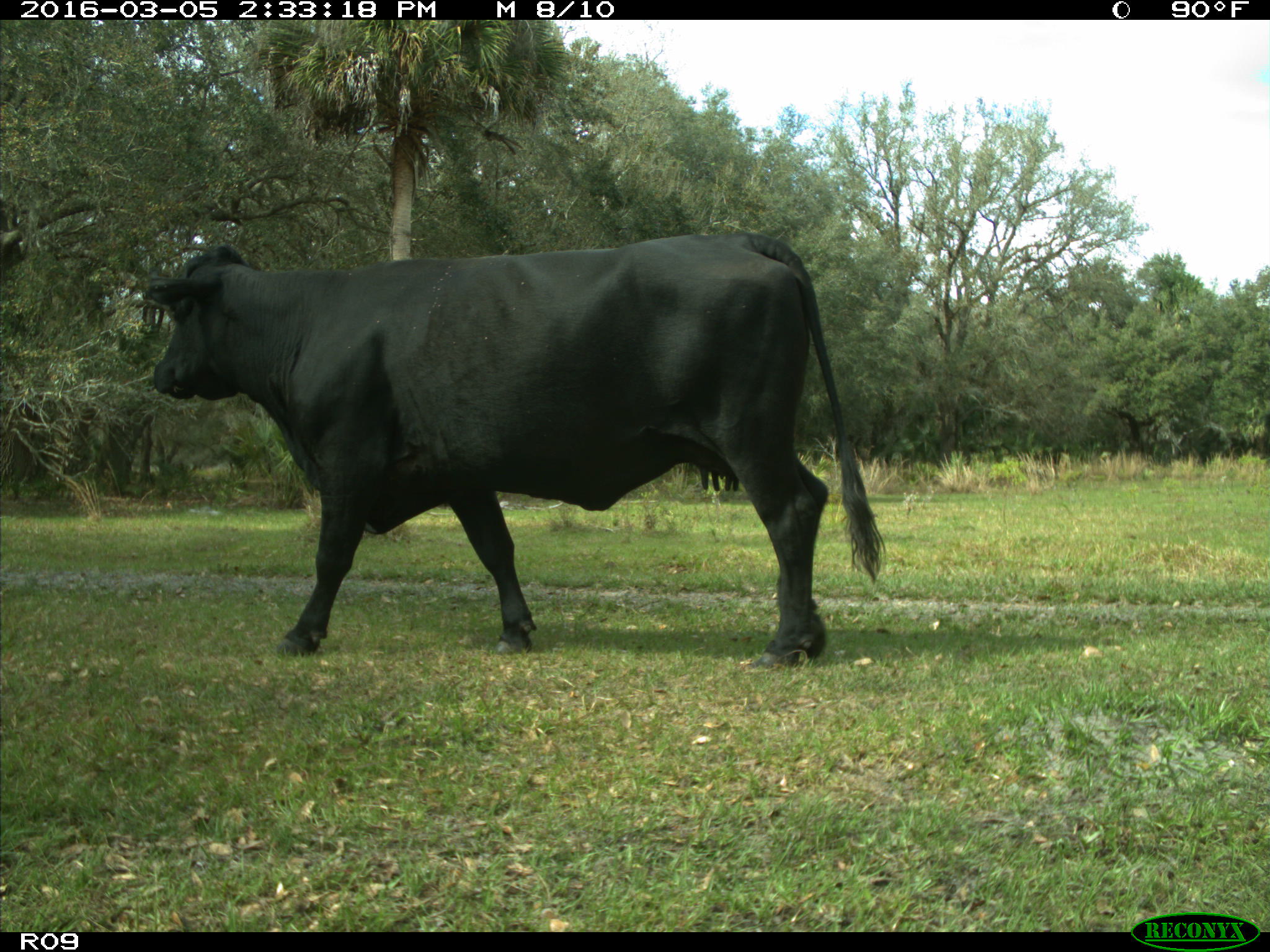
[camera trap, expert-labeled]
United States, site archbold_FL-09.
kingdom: Animalia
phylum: Chordata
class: Mammalia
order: Artiodactyla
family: Bovidae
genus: Bos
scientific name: Bos taurus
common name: domestic cow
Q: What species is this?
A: Bos taurus (domestic cow).